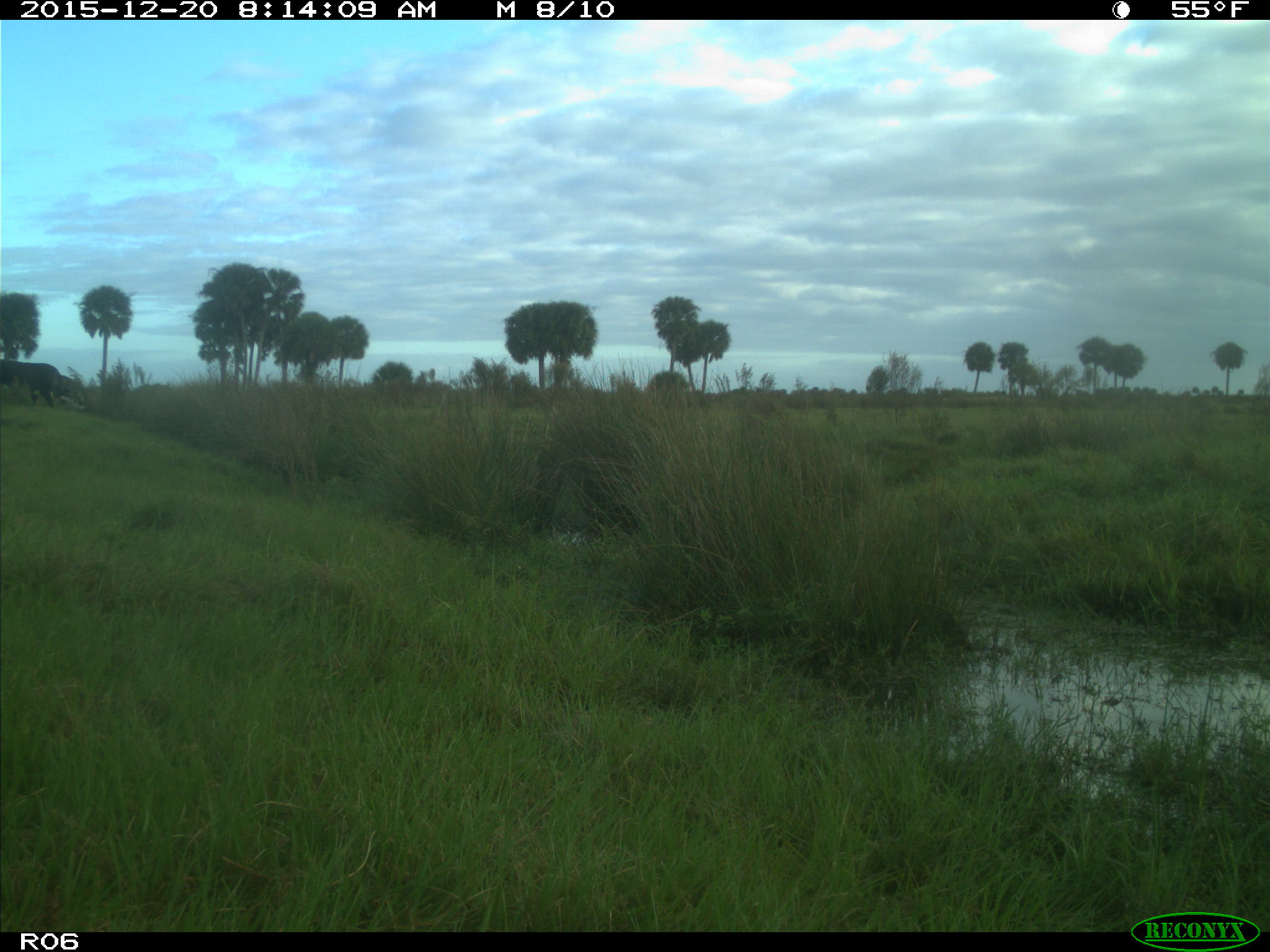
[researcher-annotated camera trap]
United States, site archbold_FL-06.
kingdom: Animalia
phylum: Chordata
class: Mammalia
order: Artiodactyla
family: Bovidae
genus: Bos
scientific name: Bos taurus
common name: domestic cow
Bos taurus (domestic cow).